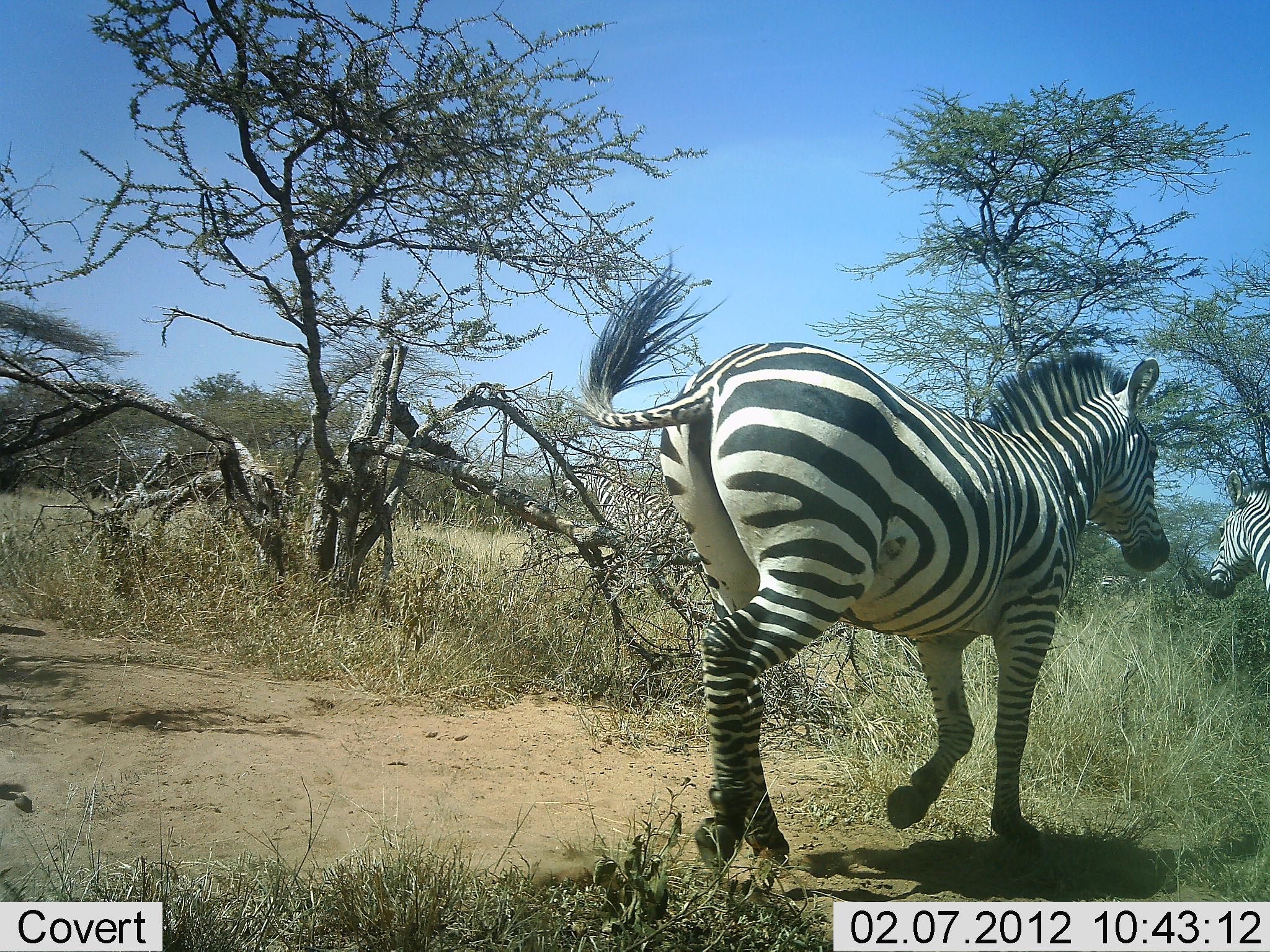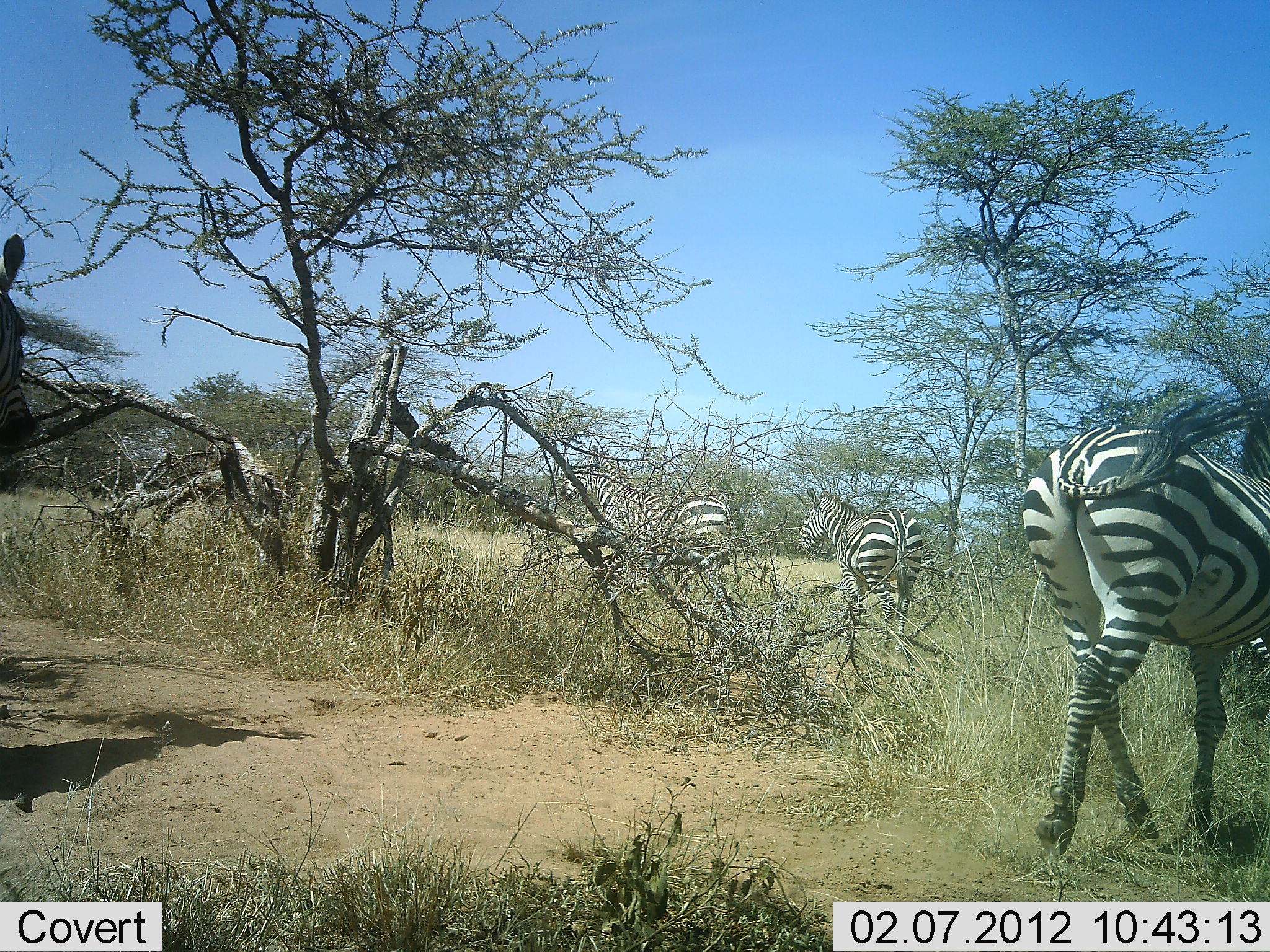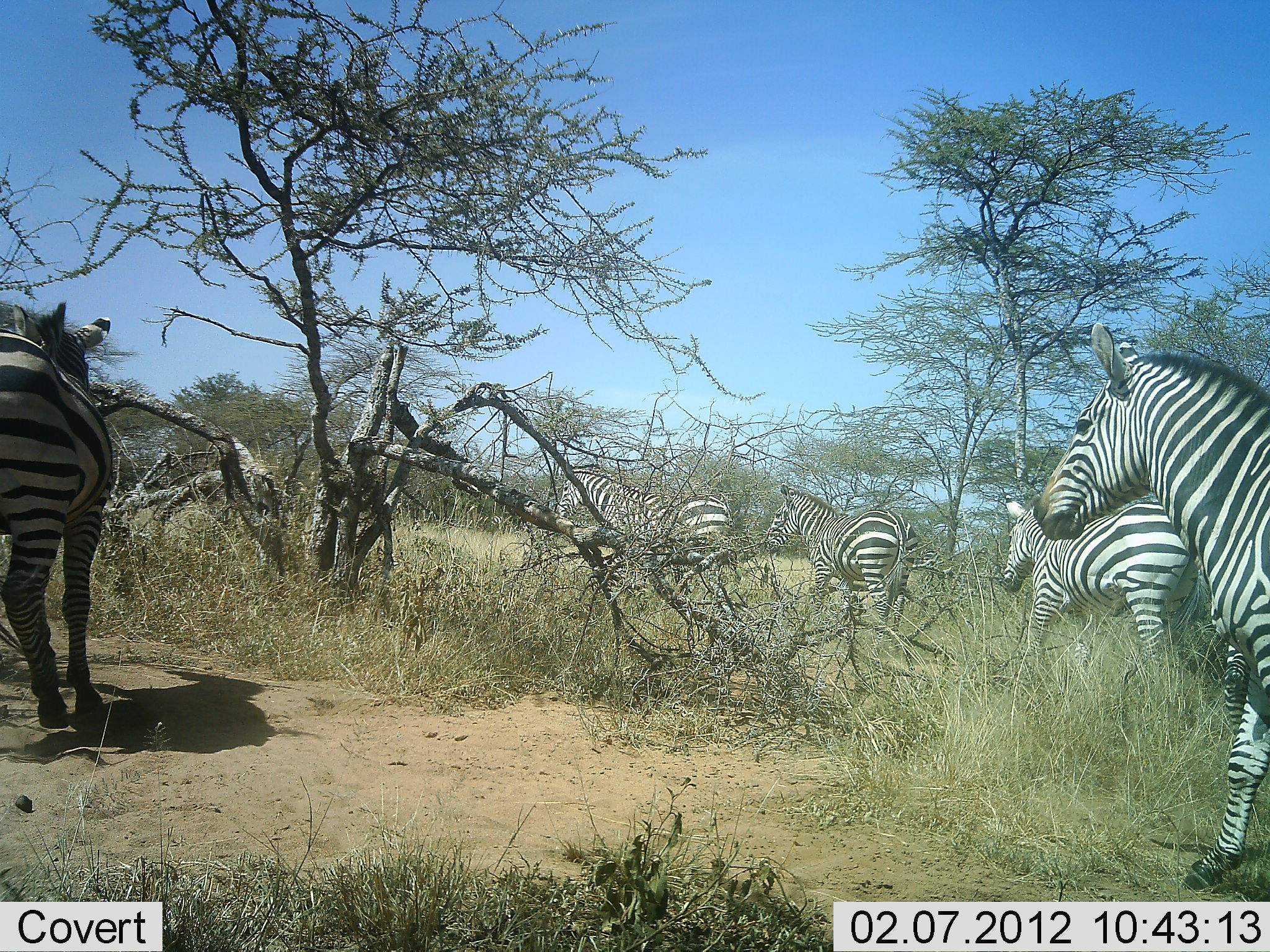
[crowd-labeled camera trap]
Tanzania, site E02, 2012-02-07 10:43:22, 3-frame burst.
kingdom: Animalia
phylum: Chordata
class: Mammalia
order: Perissodactyla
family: Equidae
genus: Equus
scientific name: Equus quagga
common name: plains zebra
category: zebra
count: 5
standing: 29%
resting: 0%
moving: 95%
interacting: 0%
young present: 0%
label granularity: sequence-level